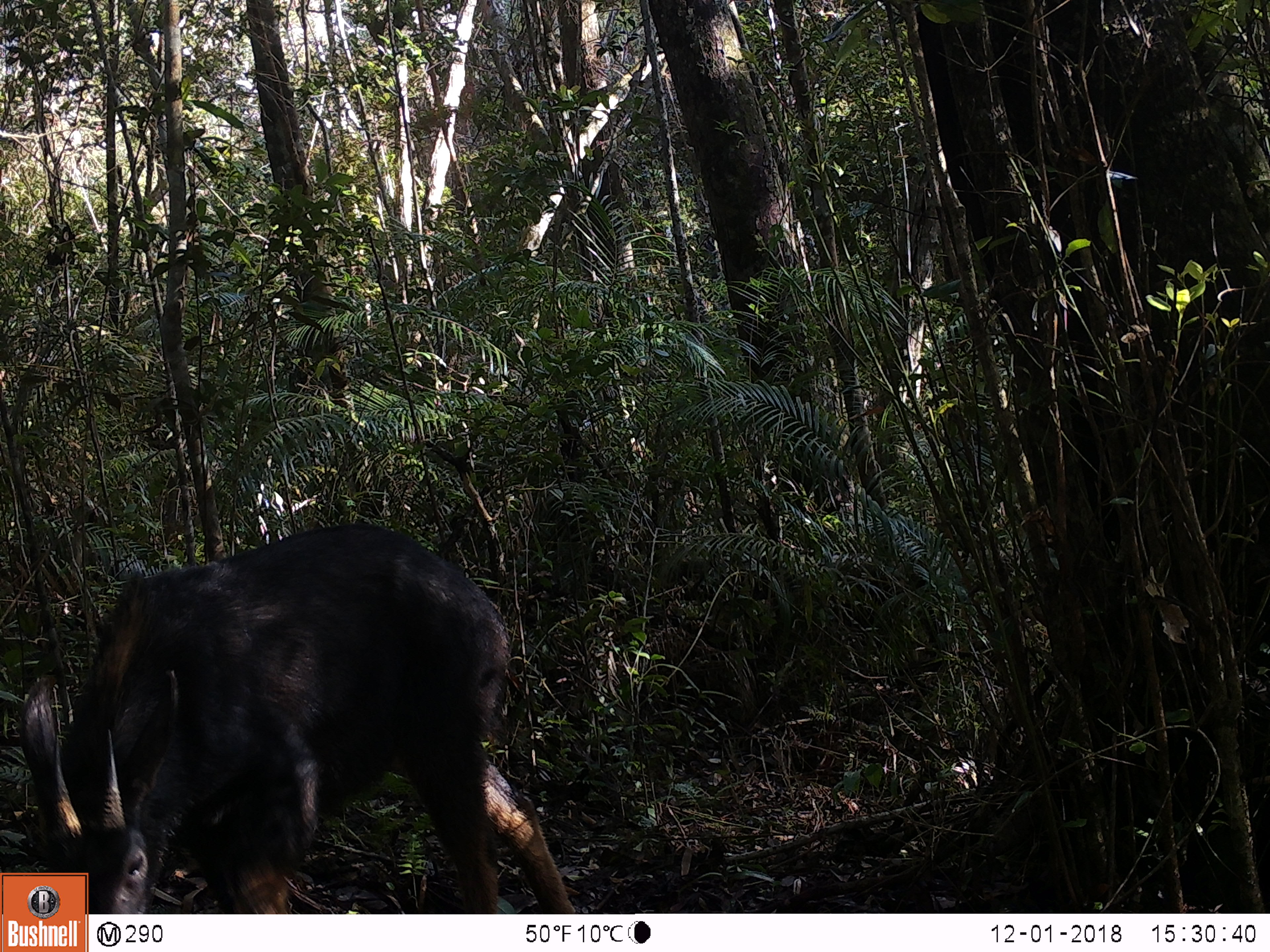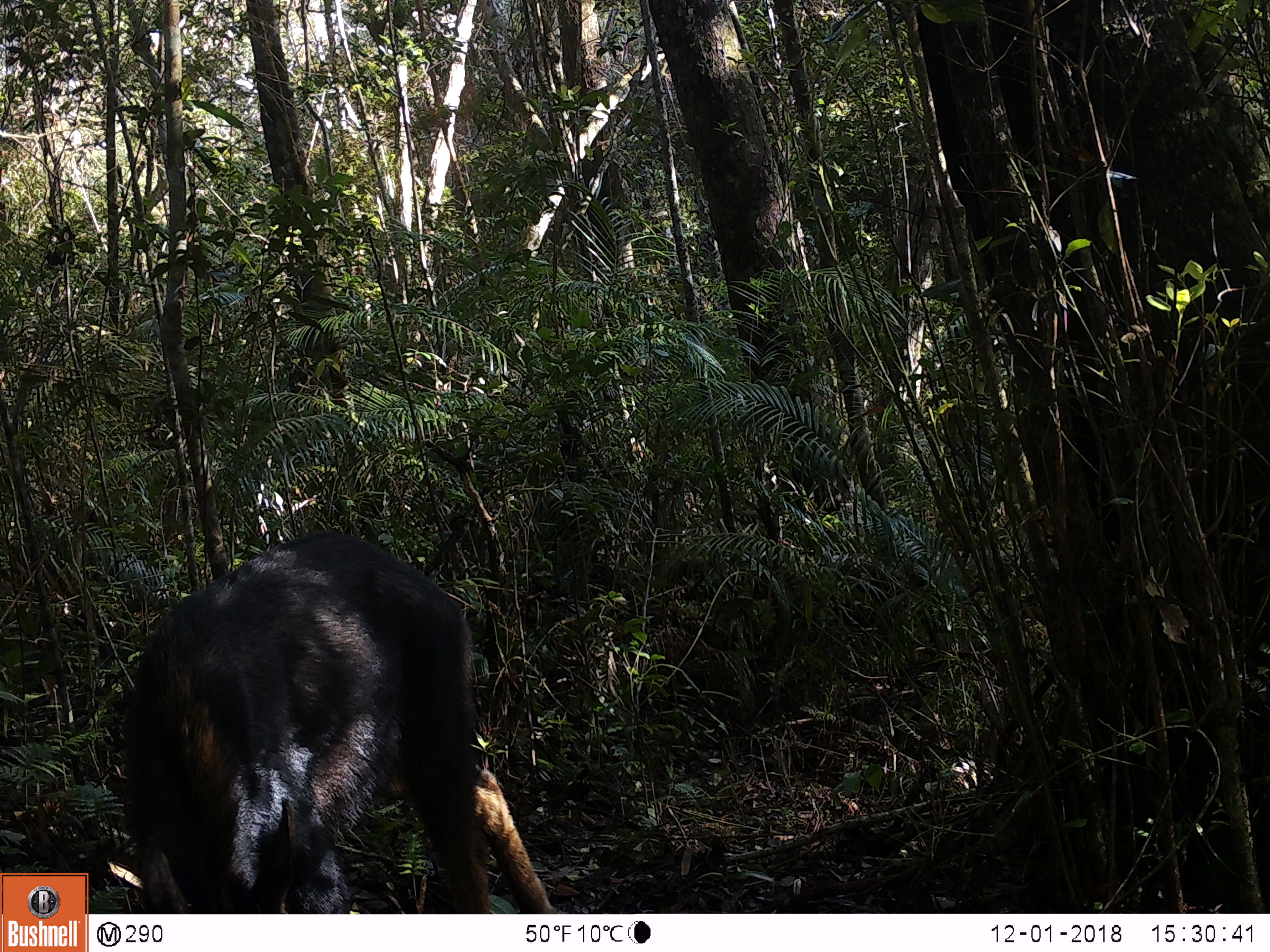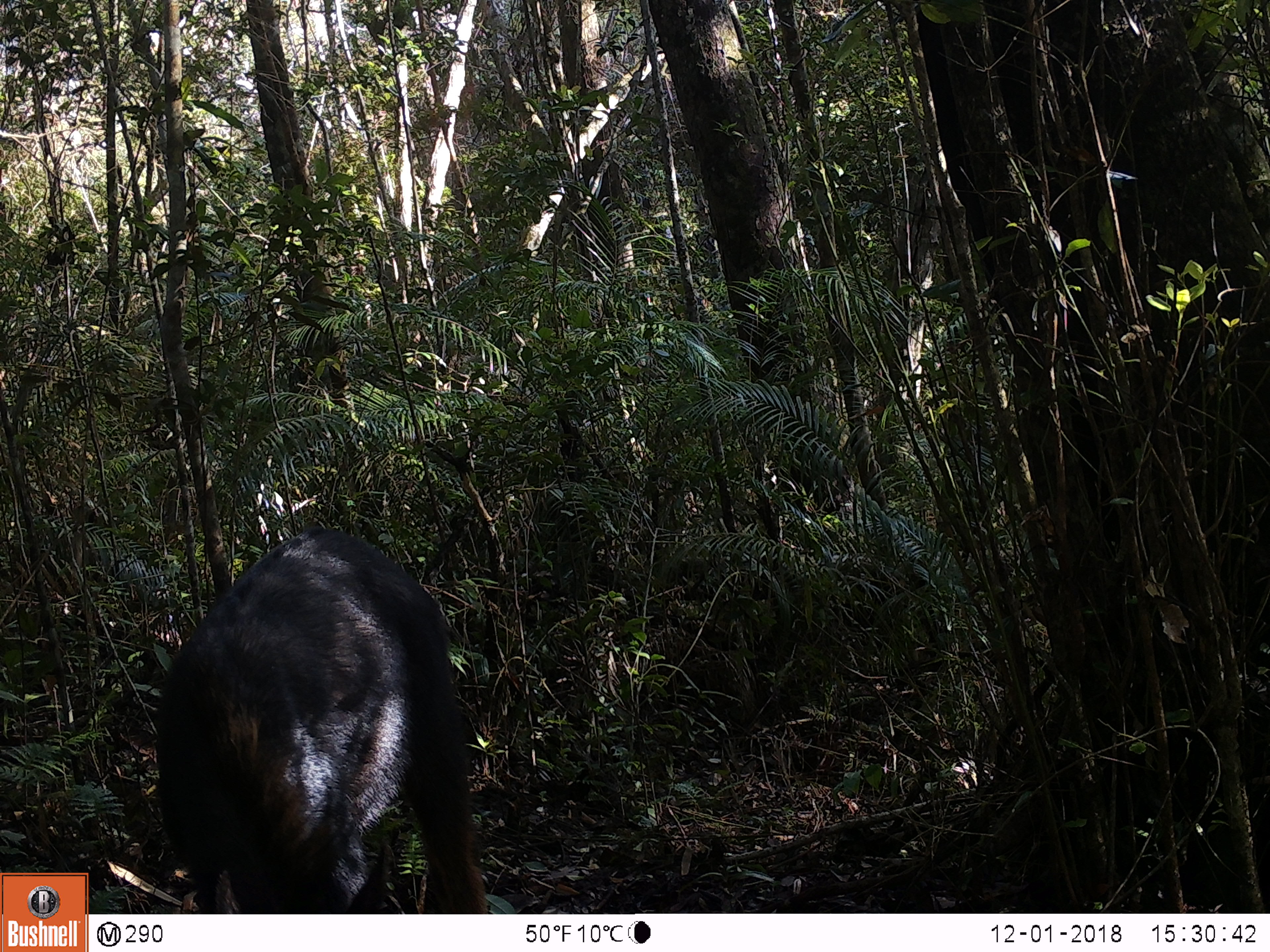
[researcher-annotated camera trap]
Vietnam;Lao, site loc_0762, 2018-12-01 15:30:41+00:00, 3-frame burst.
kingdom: Animalia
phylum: Chordata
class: Mammalia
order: Artiodactyla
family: Bovidae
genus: Capricornis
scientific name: Capricornis sumatraensis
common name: chinese serow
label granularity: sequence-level